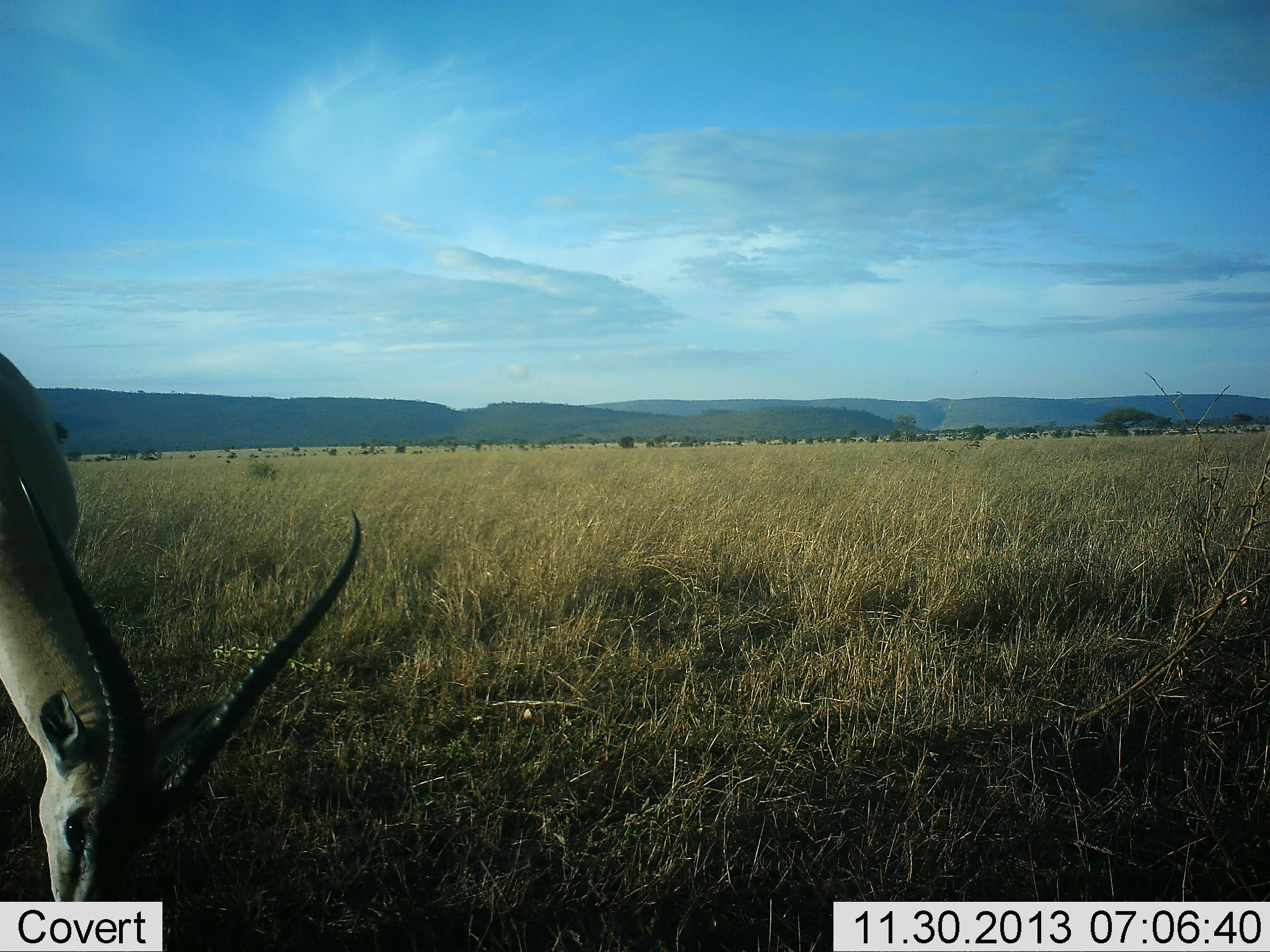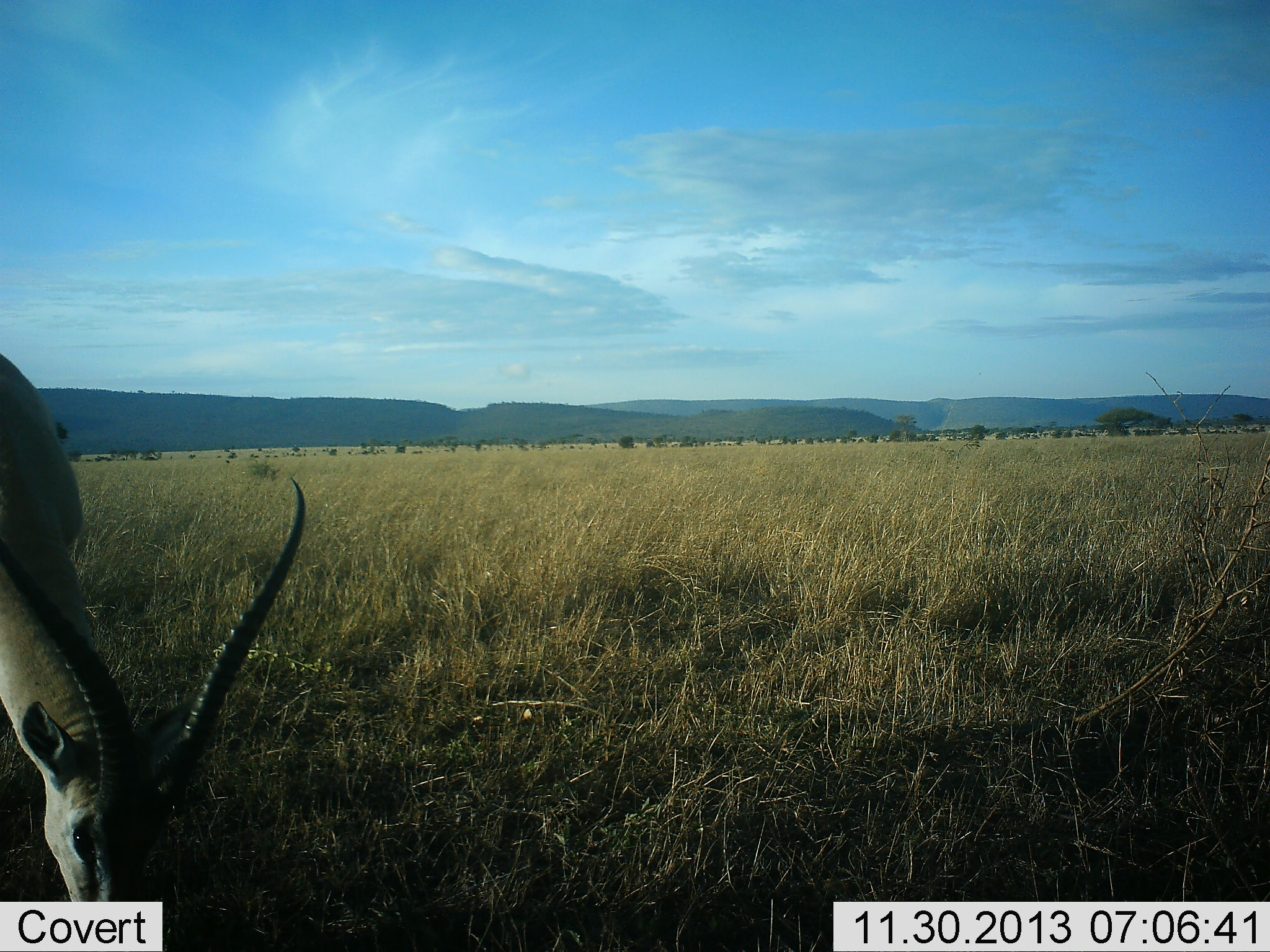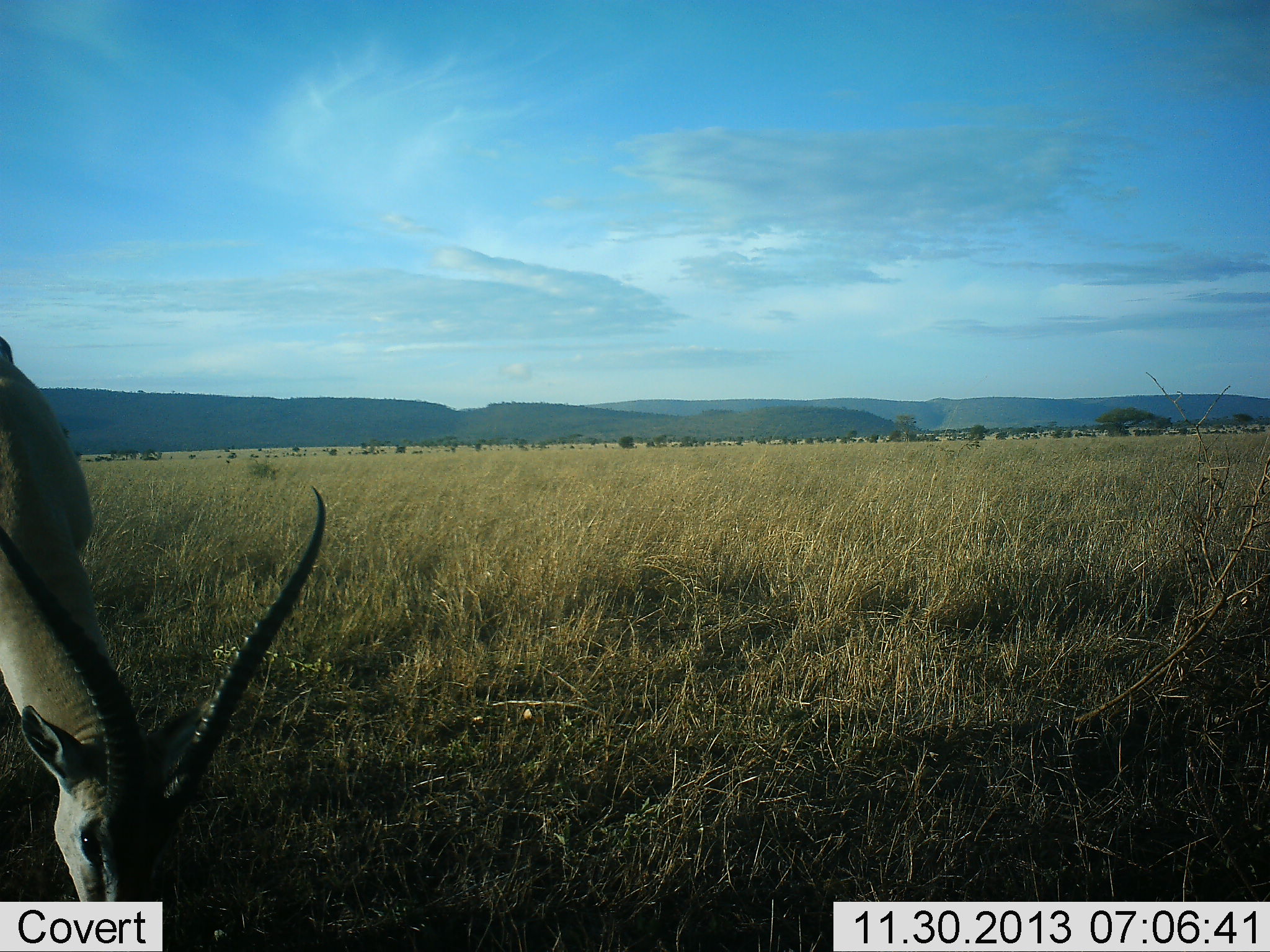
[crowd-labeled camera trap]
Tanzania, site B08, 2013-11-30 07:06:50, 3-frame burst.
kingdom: Animalia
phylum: Chordata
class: Mammalia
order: Artiodactyla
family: Bovidae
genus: Nanger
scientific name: Nanger granti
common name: grant's gazelle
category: gazellegrants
Gazellegrants (grant's gazelle) (Nanger granti), count 1. Behavior (volunteer vote fractions): standing 0%, resting 0%, moving 0%, interacting 0%. Young present (vote fraction): 0%. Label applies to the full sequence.